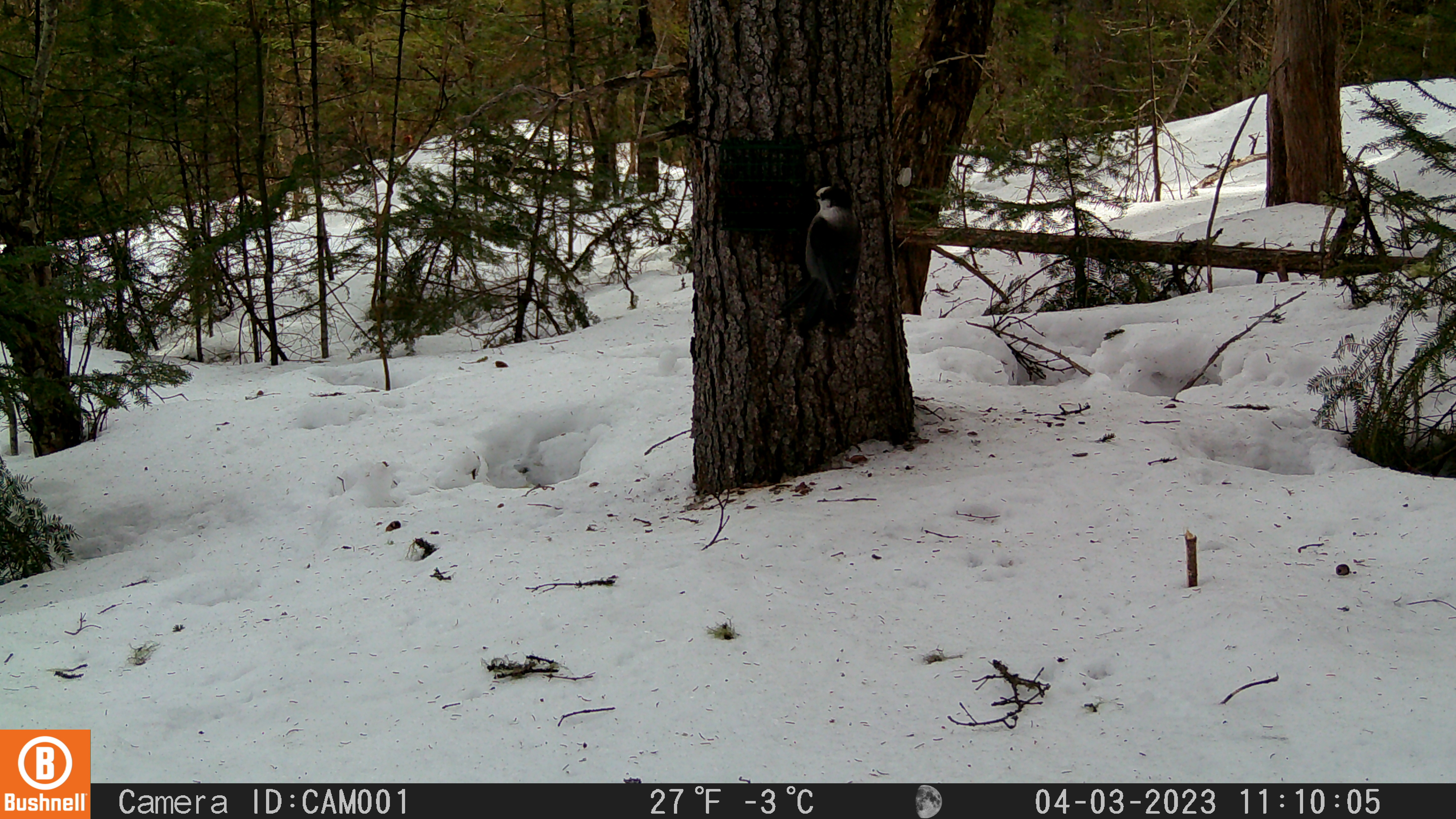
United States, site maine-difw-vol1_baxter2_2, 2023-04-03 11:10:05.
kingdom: Animalia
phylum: Chordata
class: Aves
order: Passeriformes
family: Corvidae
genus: Perisoreus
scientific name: Perisoreus canadensis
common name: canada jay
Canada jay (Perisoreus canadensis).